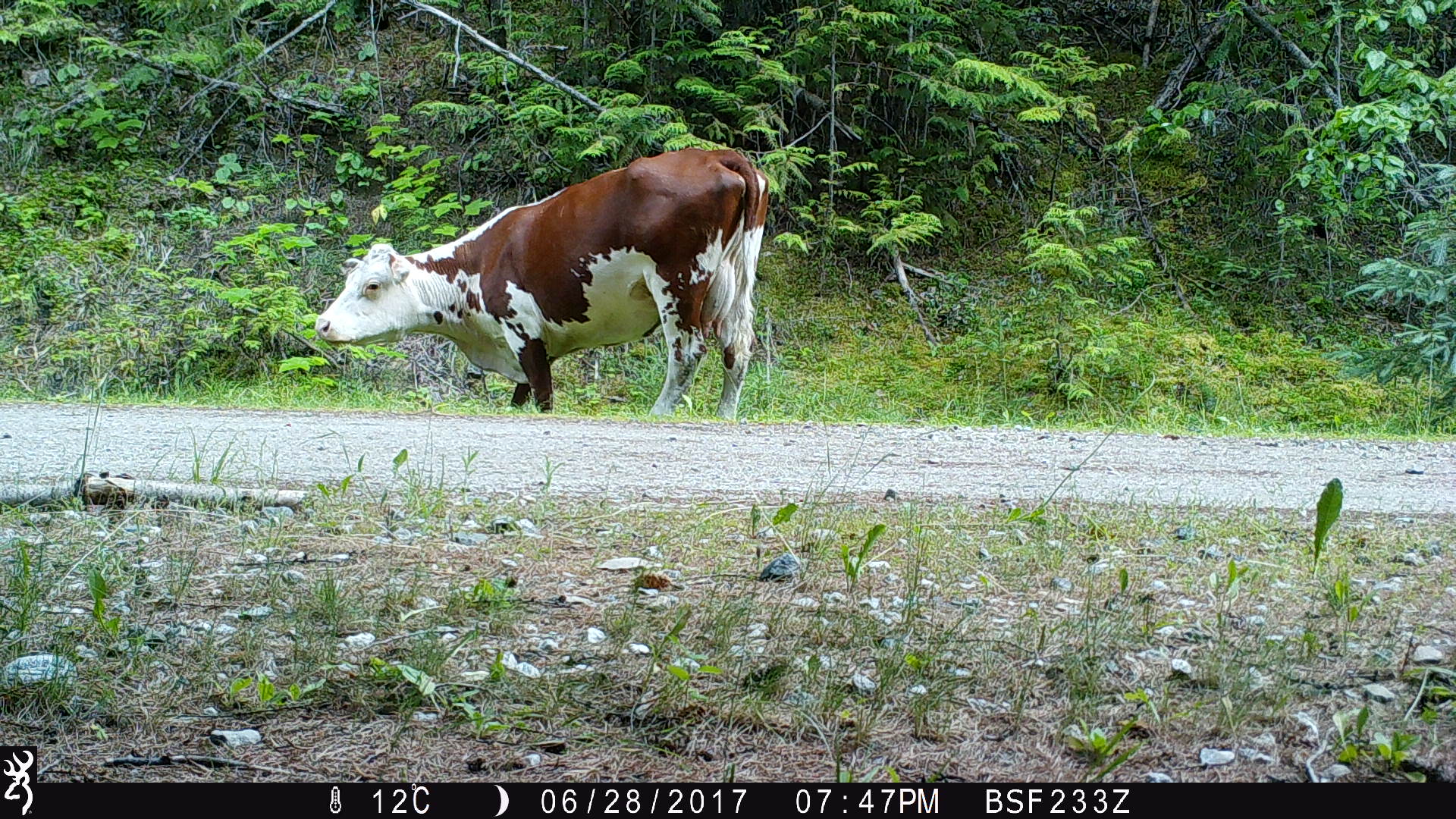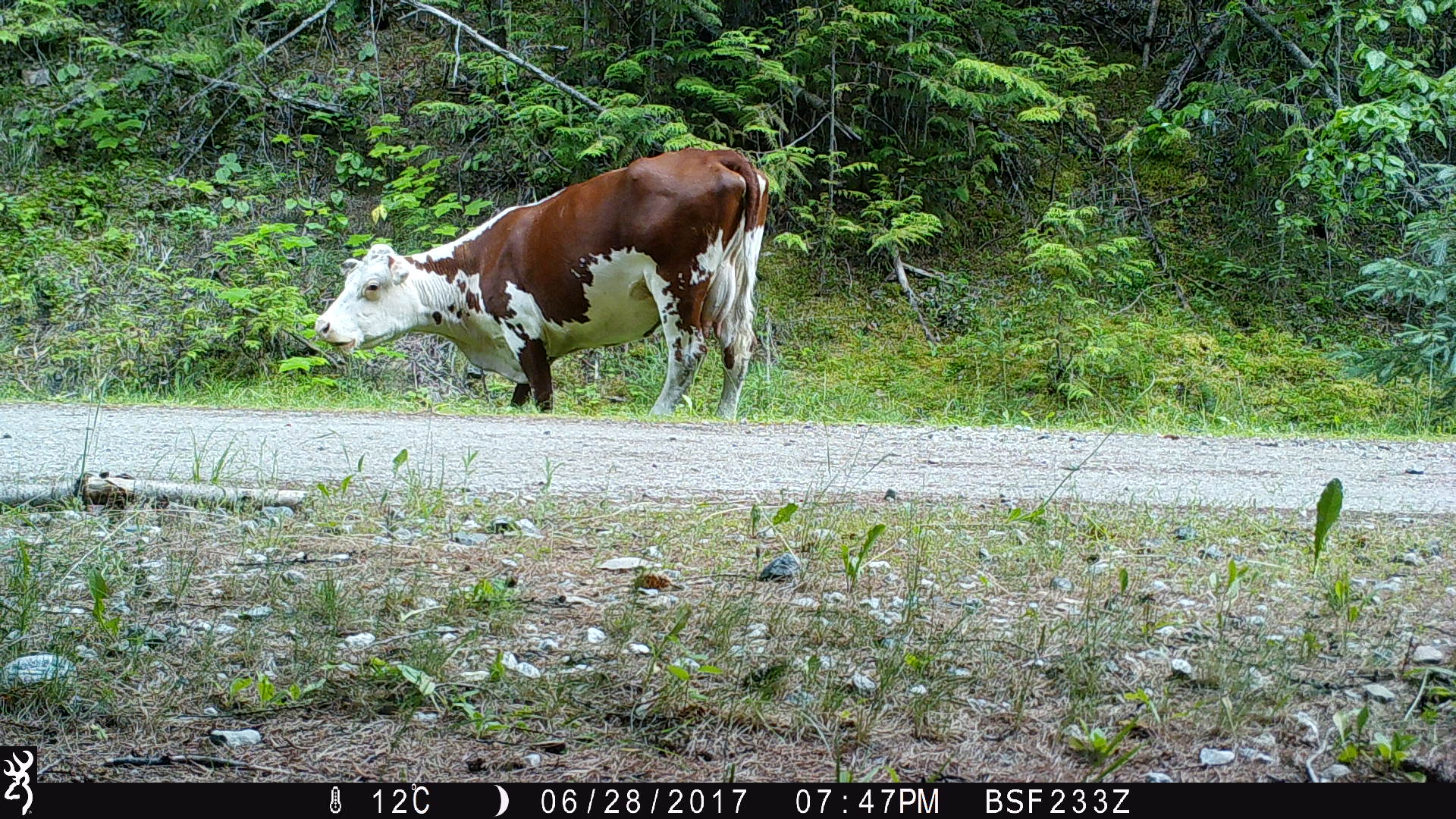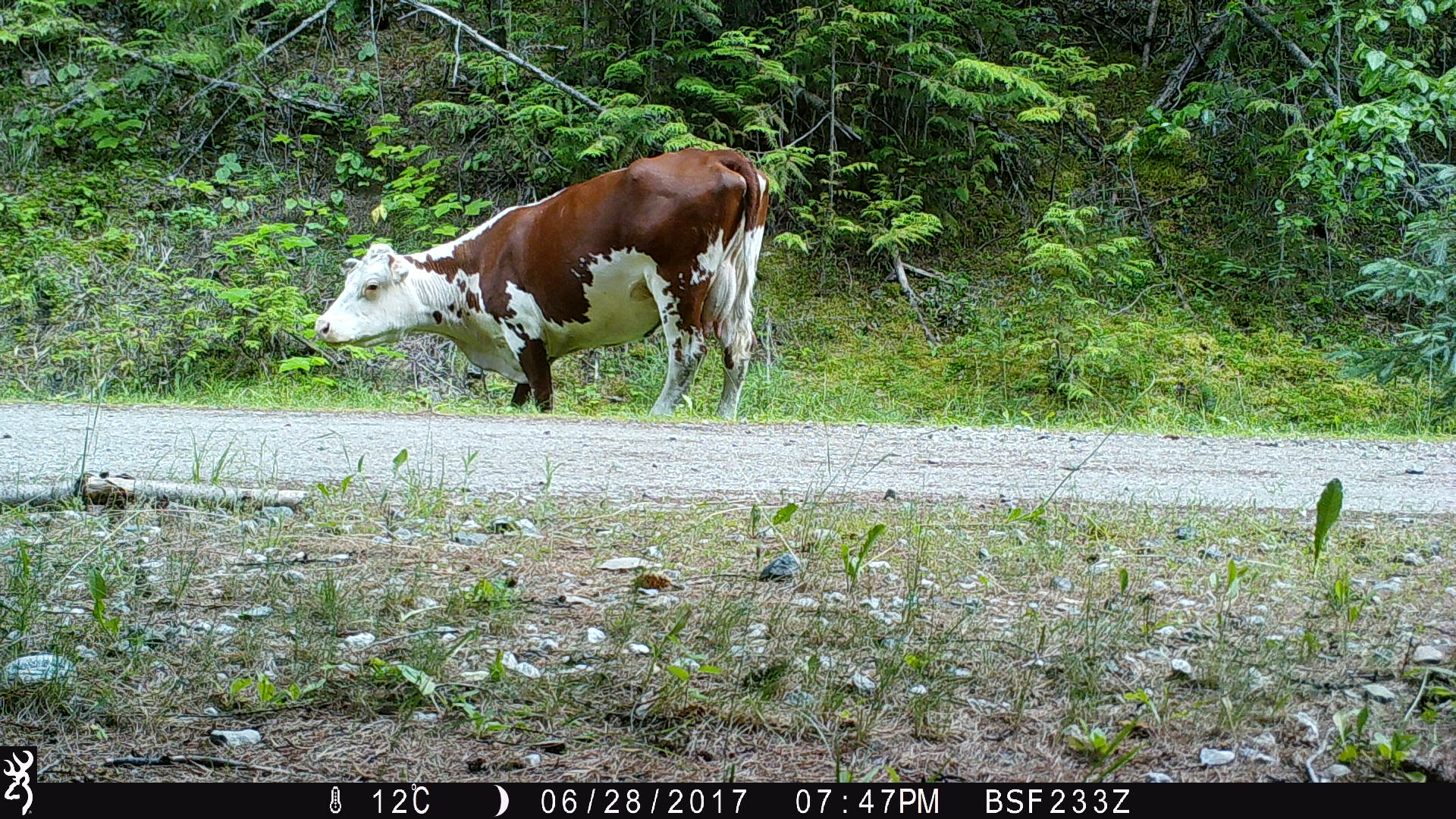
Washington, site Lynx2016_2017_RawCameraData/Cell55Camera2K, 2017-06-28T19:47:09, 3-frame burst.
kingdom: Animalia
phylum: Chordata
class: Mammalia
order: Artiodactyla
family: Bovidae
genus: Bos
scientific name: Bos taurus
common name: domestic cattle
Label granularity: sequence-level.